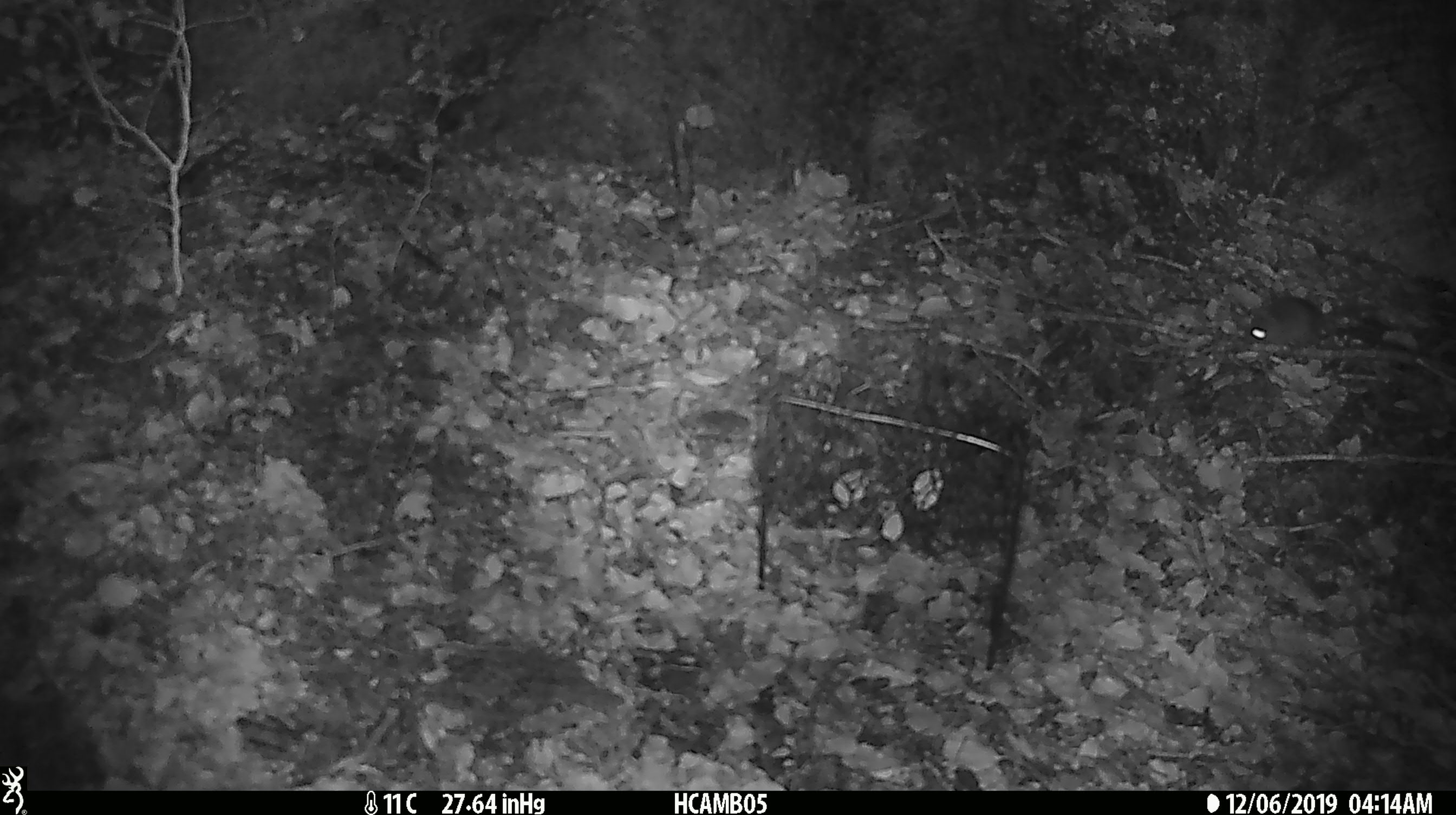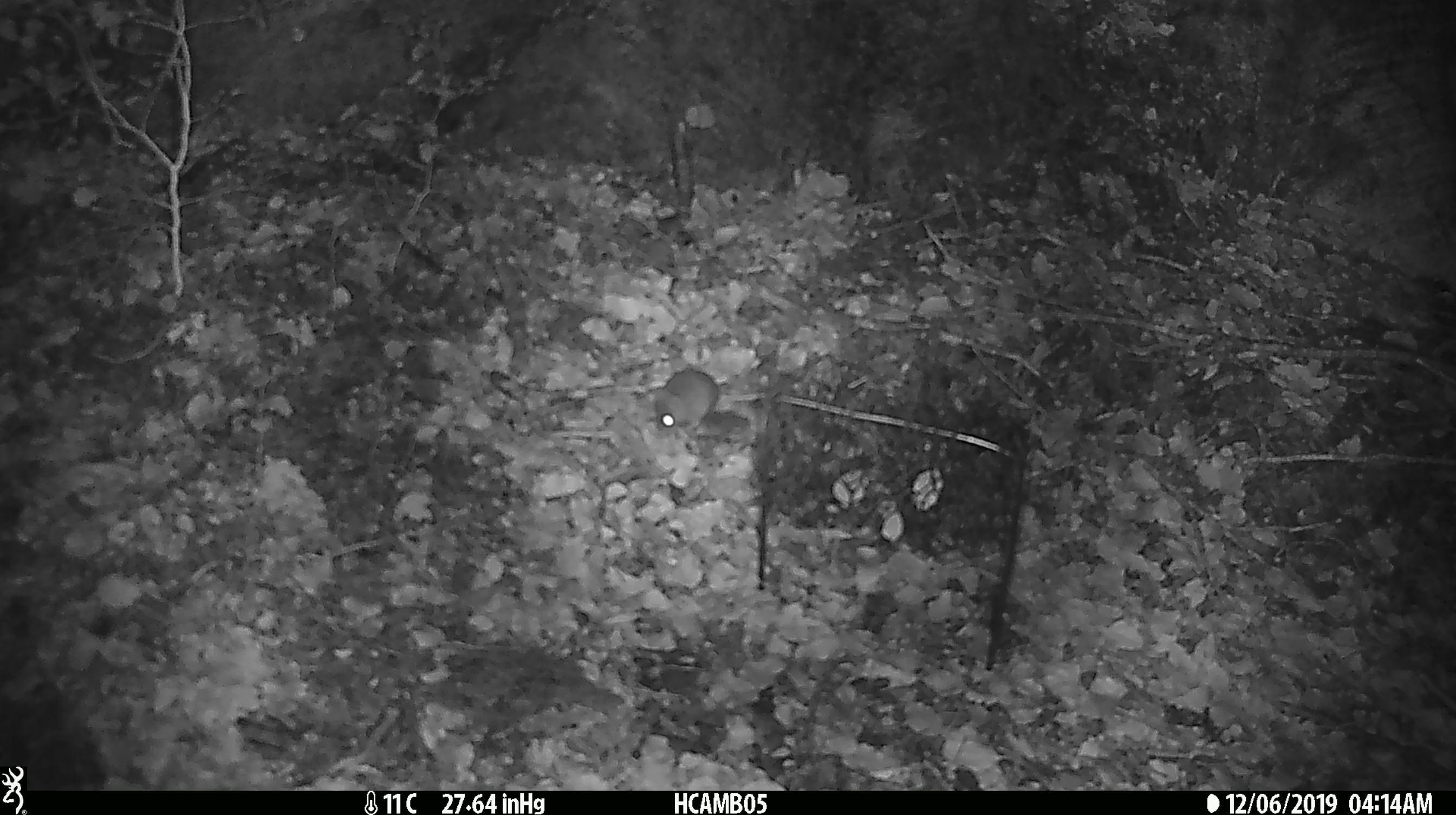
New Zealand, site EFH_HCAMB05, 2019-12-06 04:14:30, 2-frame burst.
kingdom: Animalia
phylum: Chordata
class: Mammalia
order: Rodentia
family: Muridae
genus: Mus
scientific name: Mus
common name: mouse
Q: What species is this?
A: Mouse (Mus).